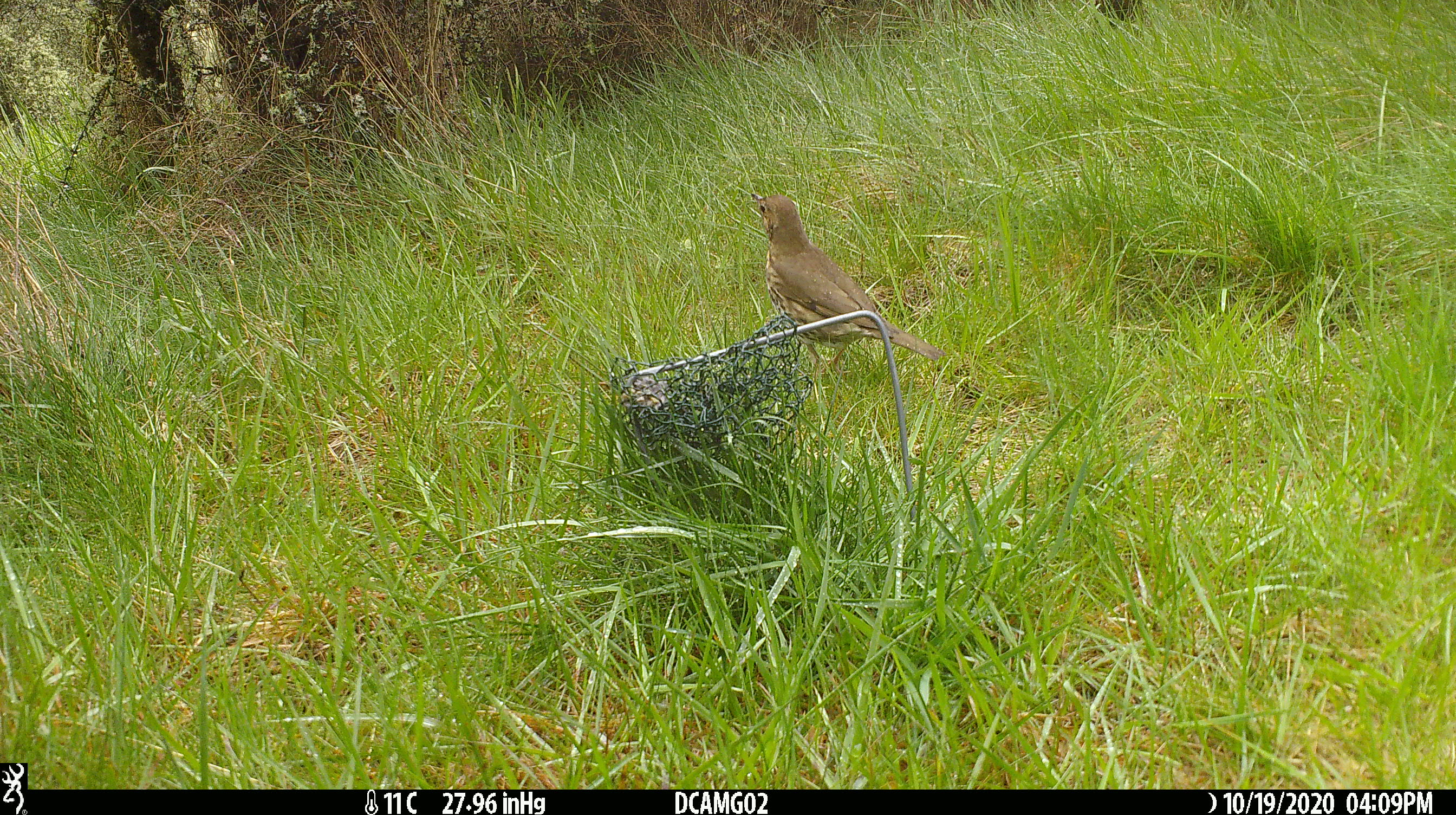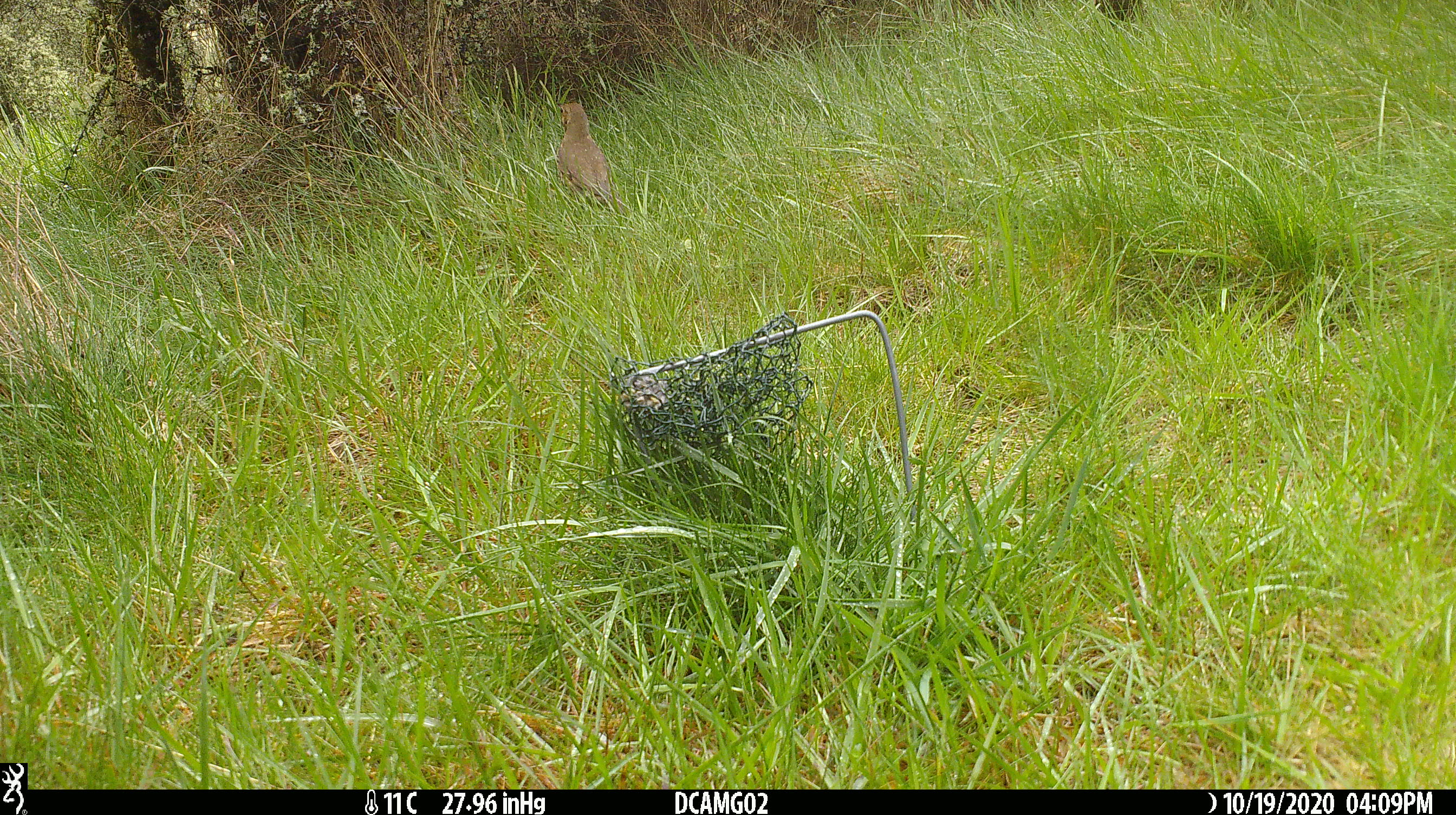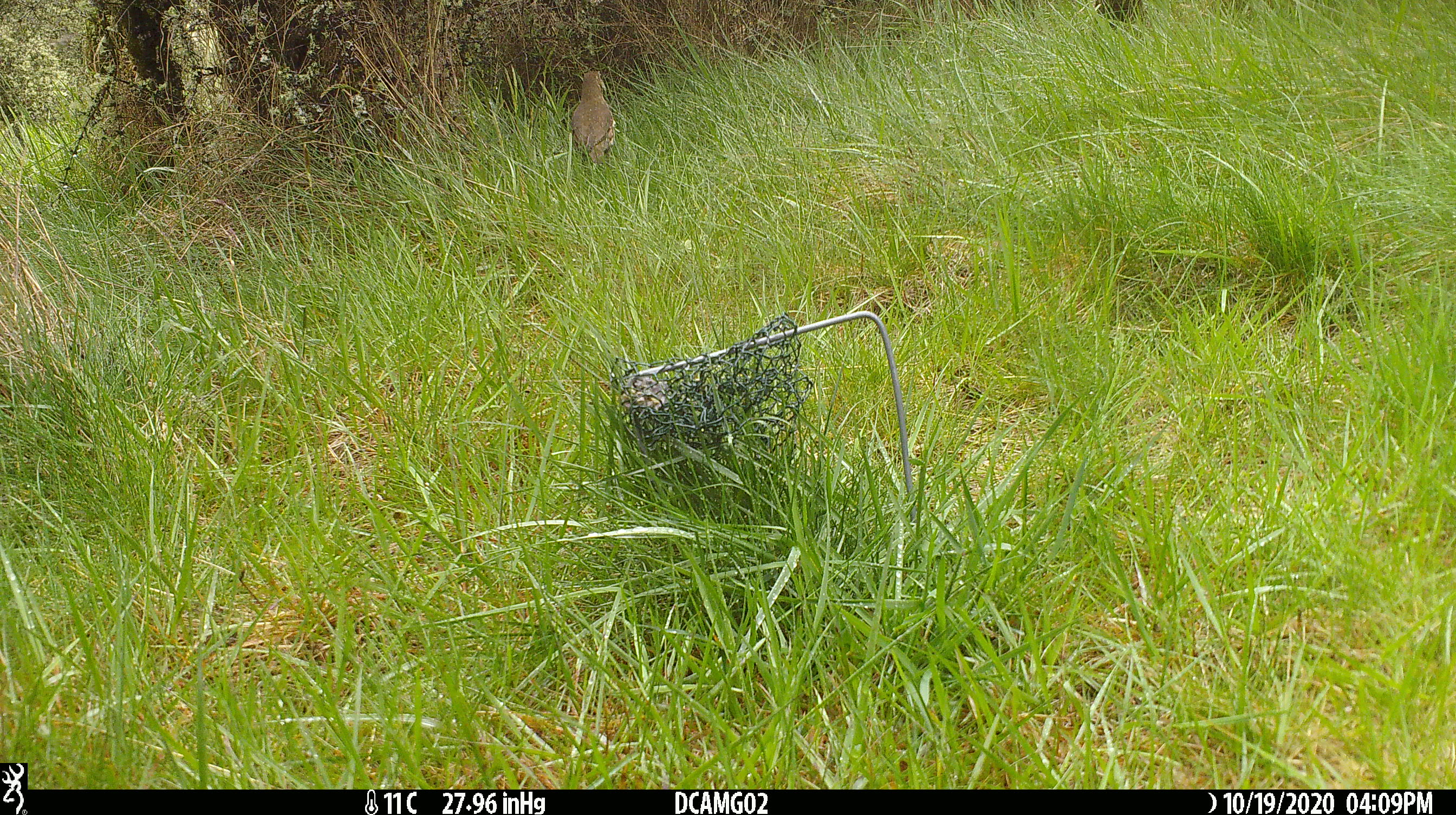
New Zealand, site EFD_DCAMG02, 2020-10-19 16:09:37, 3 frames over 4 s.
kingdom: Animalia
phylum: Chordata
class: Aves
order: Passeriformes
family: Turdidae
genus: Turdus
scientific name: Turdus philomelos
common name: song thrush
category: thrush